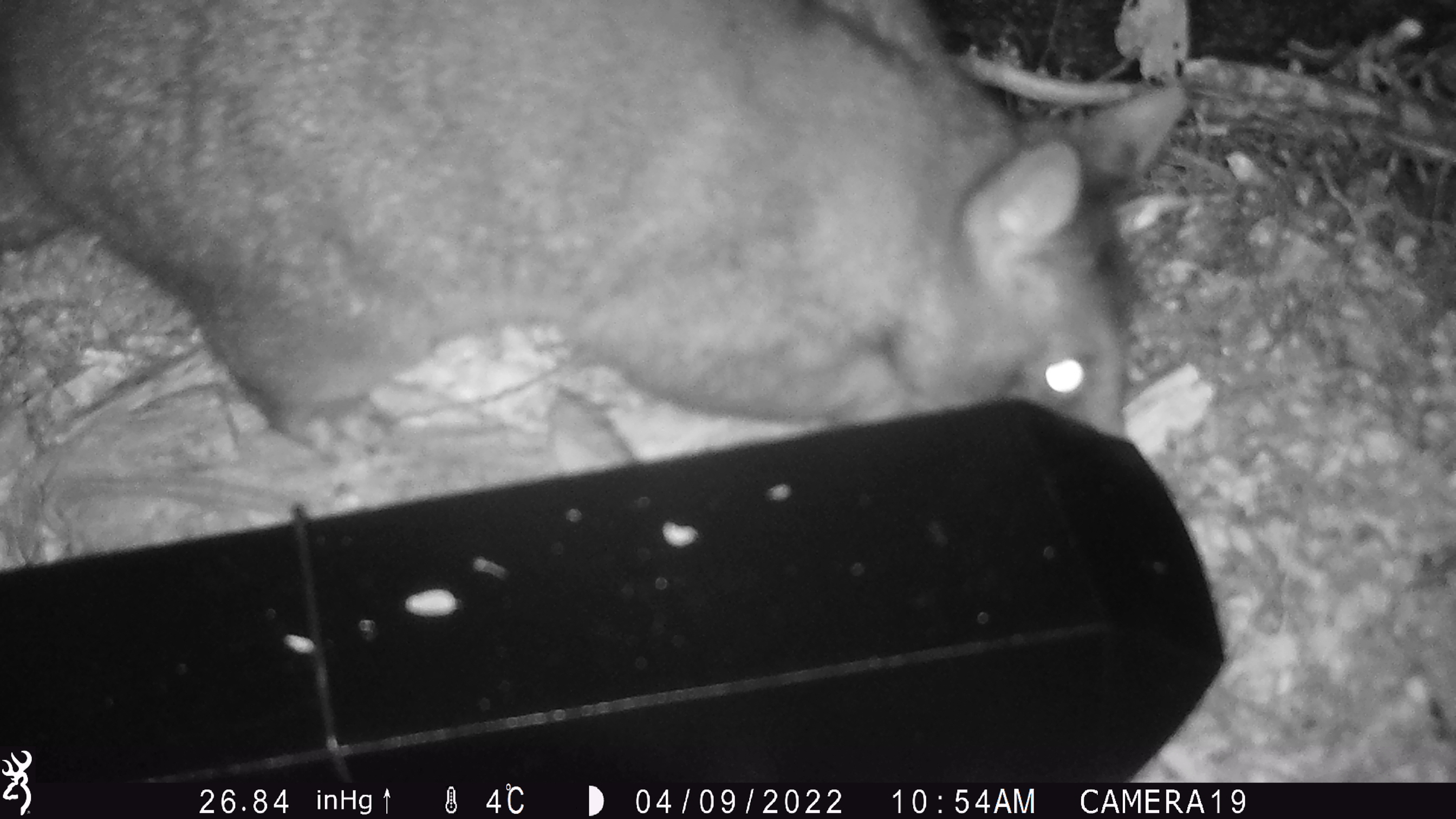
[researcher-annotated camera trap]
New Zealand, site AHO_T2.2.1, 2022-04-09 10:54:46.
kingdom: Animalia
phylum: Chordata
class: Mammalia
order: Diprotodontia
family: Phalangeridae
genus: Trichosurus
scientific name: Trichosurus vulpecula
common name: common brushtail possum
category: possum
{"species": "possum (common brushtail possum) (Trichosurus vulpecula)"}